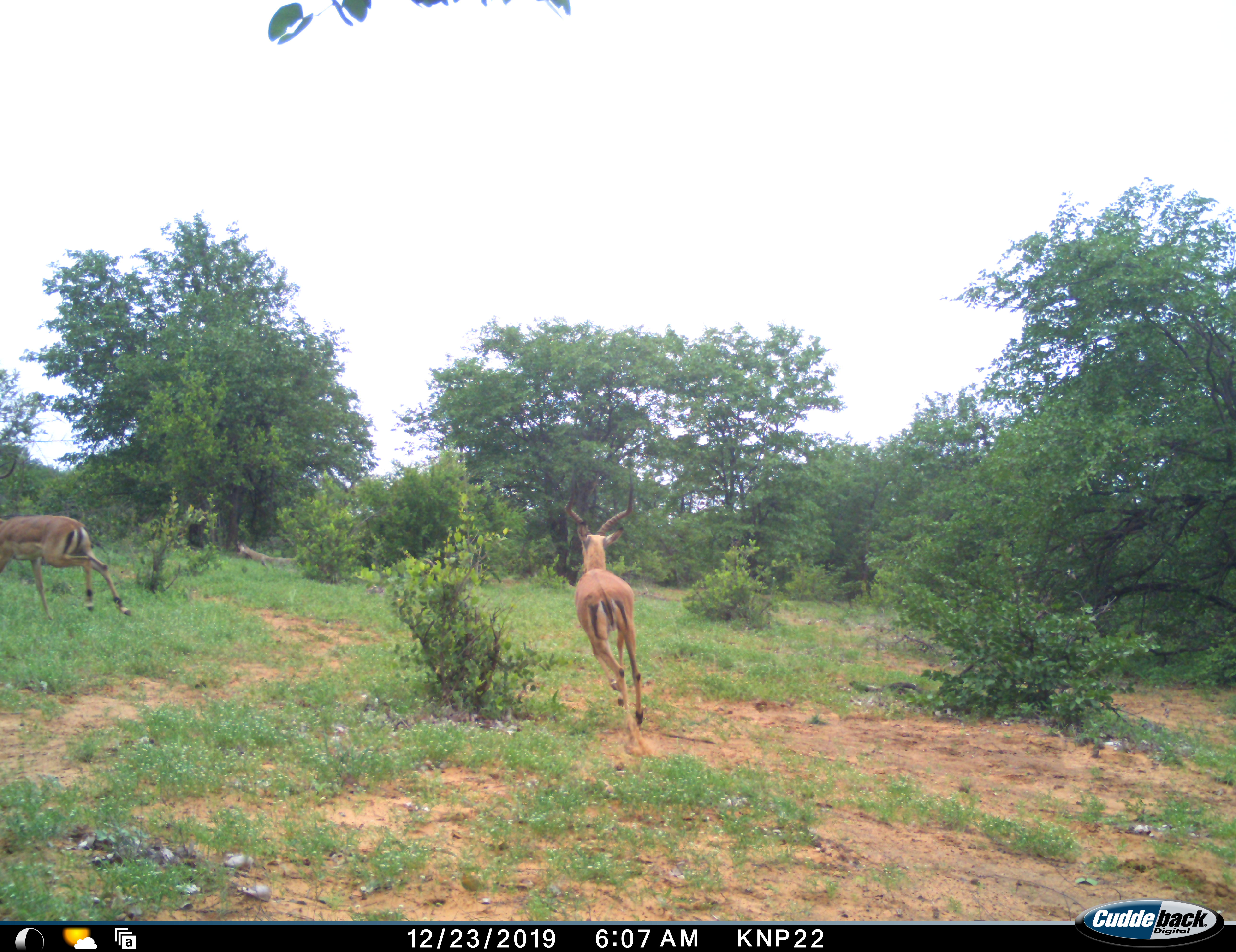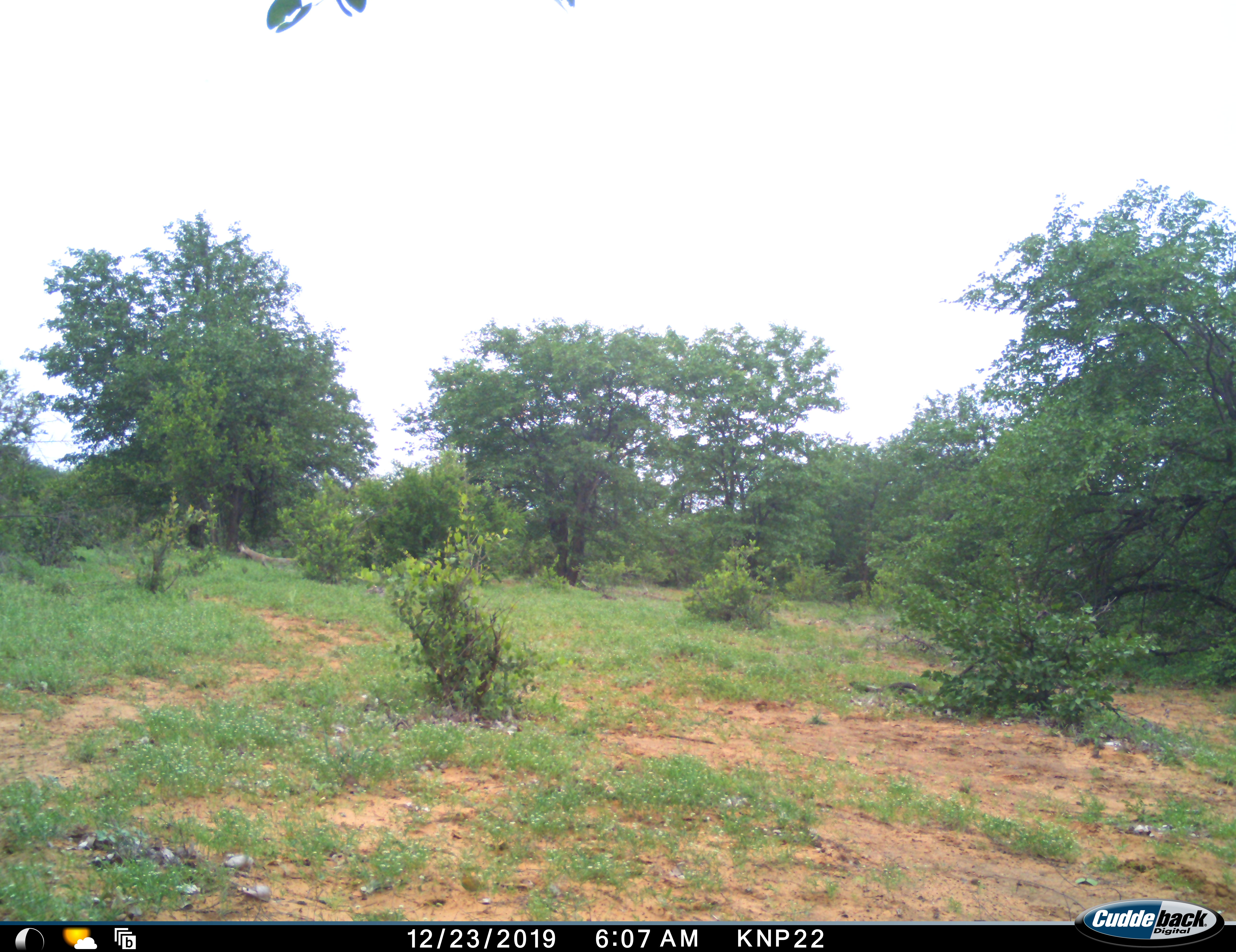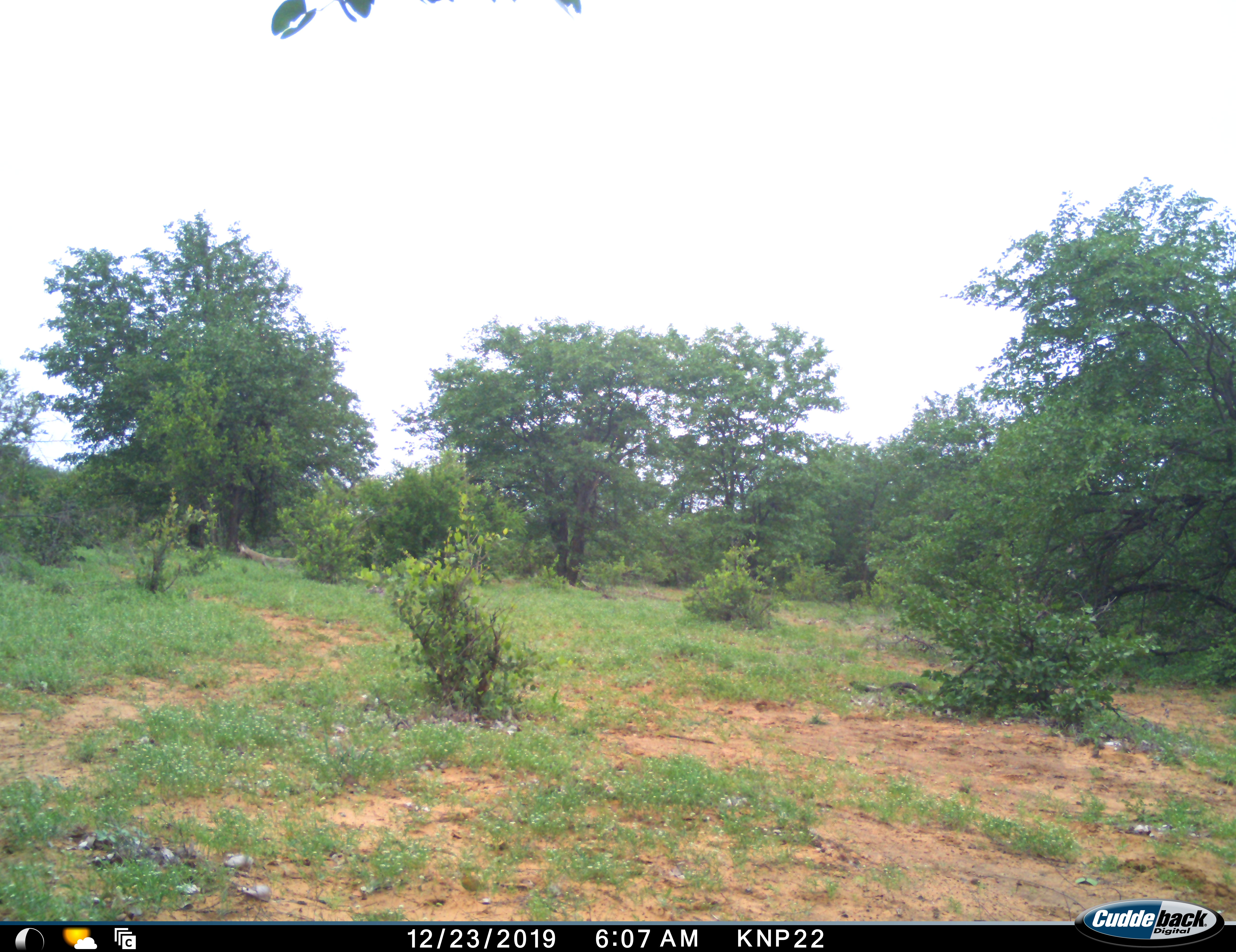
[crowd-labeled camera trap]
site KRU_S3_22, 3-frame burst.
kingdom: Animalia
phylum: Chordata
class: Mammalia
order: Artiodactyla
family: Bovidae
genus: Aepyceros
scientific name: Aepyceros melampus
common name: impala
Impala (Aepyceros melampus), count 2. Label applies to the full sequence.